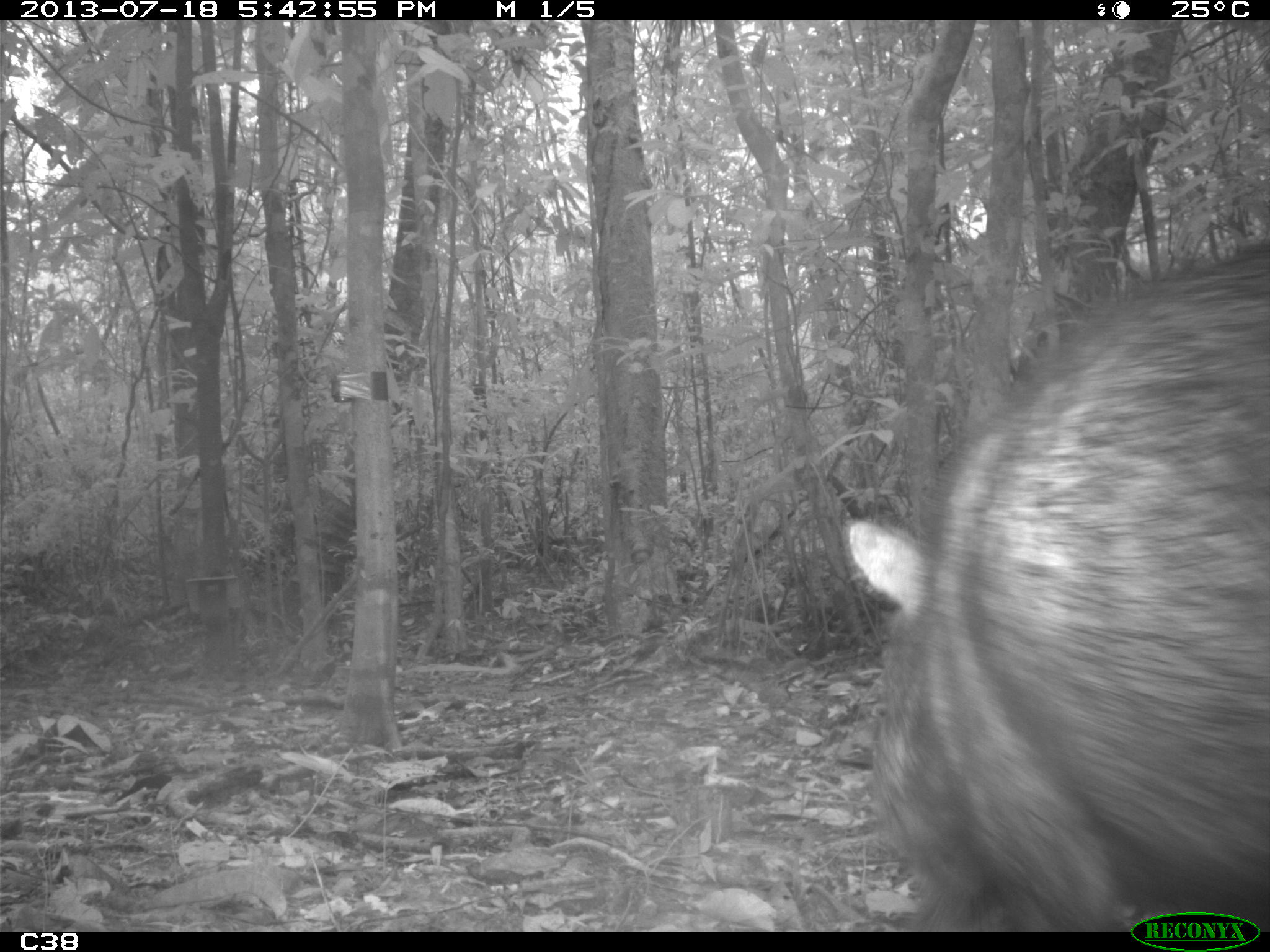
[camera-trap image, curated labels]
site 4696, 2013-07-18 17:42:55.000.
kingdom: Animalia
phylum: Chordata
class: Mammalia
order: Artiodactyla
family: Tayassuidae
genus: Tayassu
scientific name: Tayassu pecari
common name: white-lipped peccary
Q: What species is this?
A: Tayassu pecari (white-lipped peccary).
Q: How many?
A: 3.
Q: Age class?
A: Adult.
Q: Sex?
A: Male.